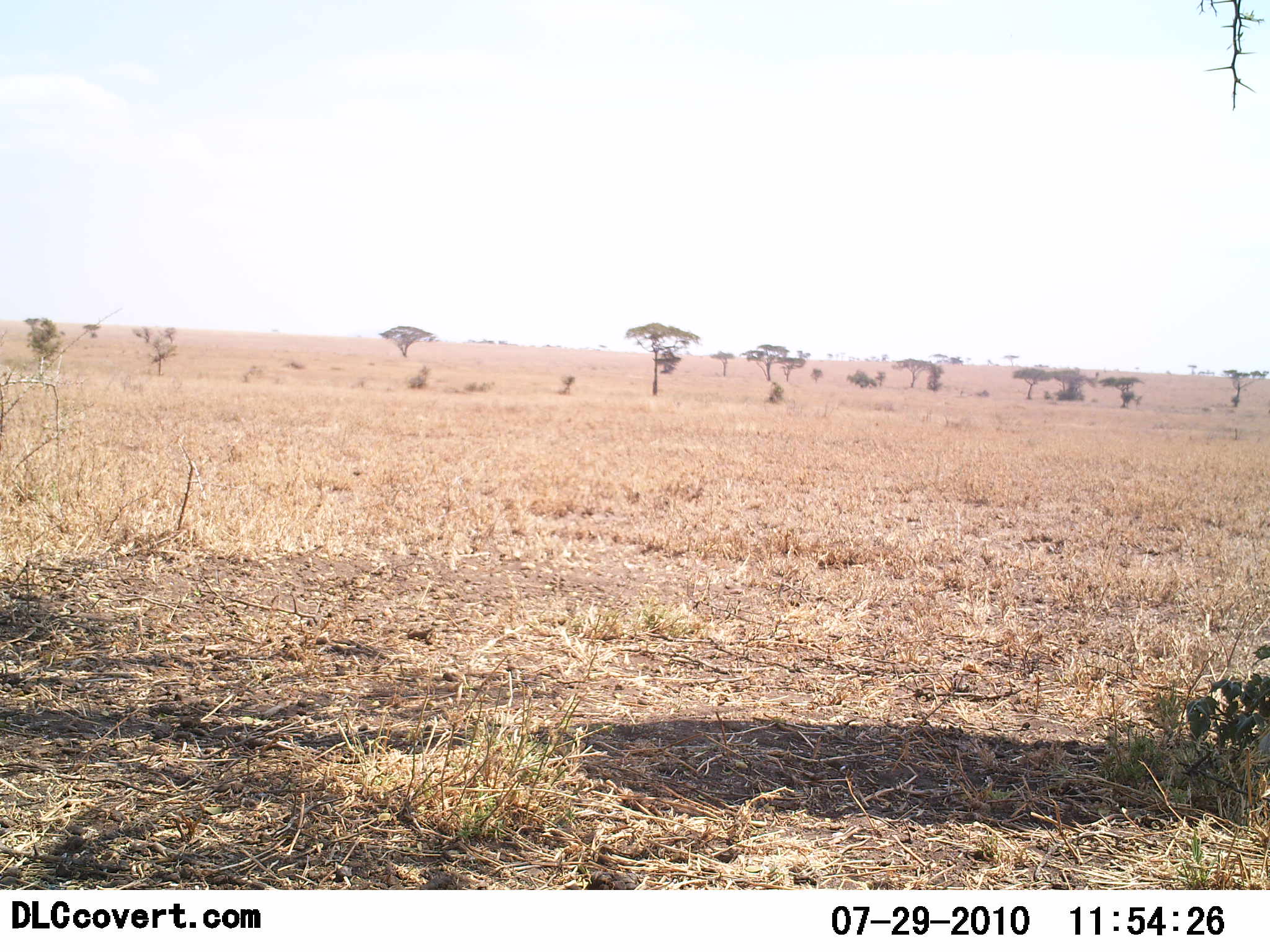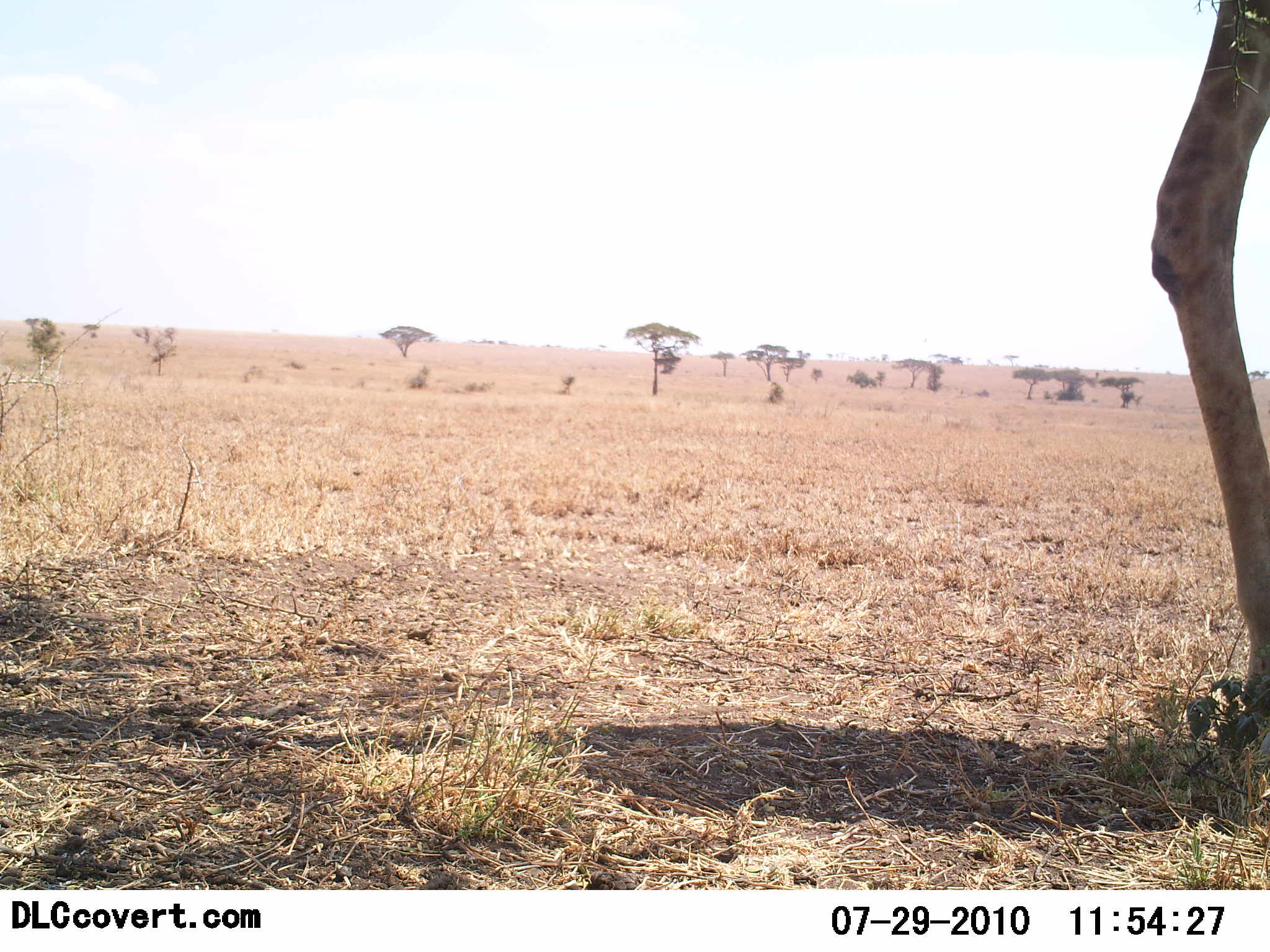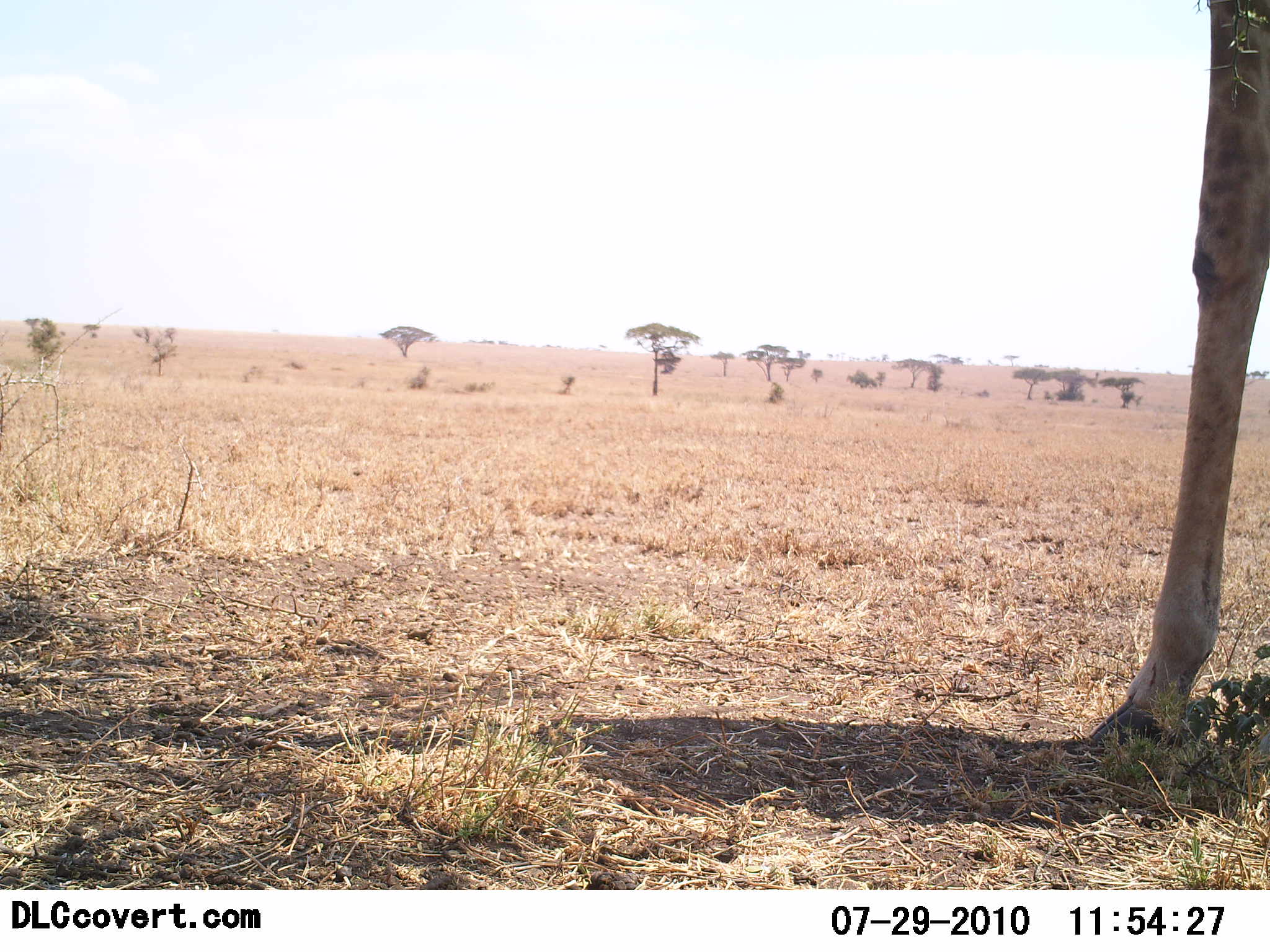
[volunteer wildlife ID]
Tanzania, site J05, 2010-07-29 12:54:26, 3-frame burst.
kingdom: Animalia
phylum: Chordata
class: Mammalia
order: Artiodactyla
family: Giraffidae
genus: Giraffa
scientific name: Giraffa camelopardalis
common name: giraffe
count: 1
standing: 80%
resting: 7%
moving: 27%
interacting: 0%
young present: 0%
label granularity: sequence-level